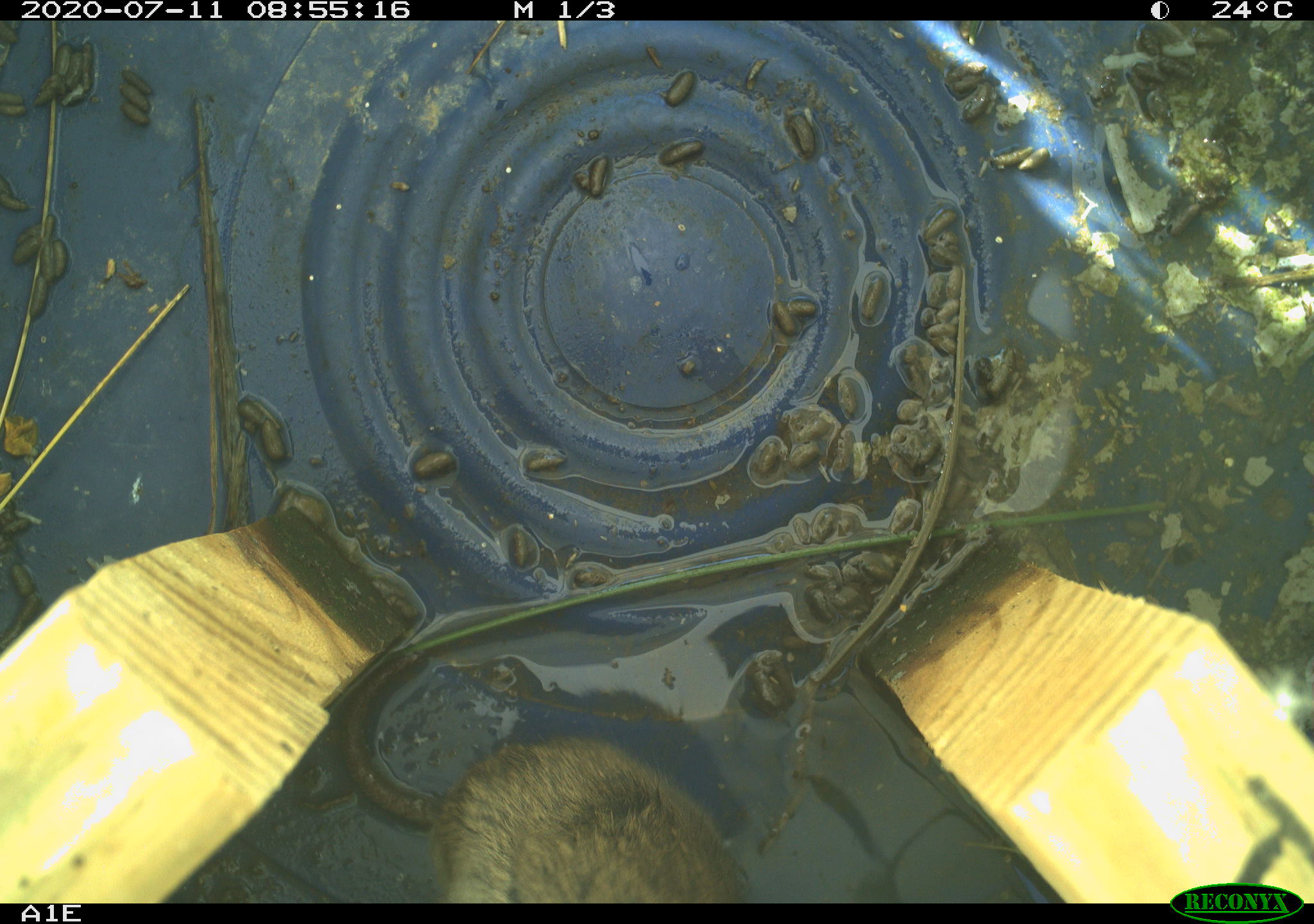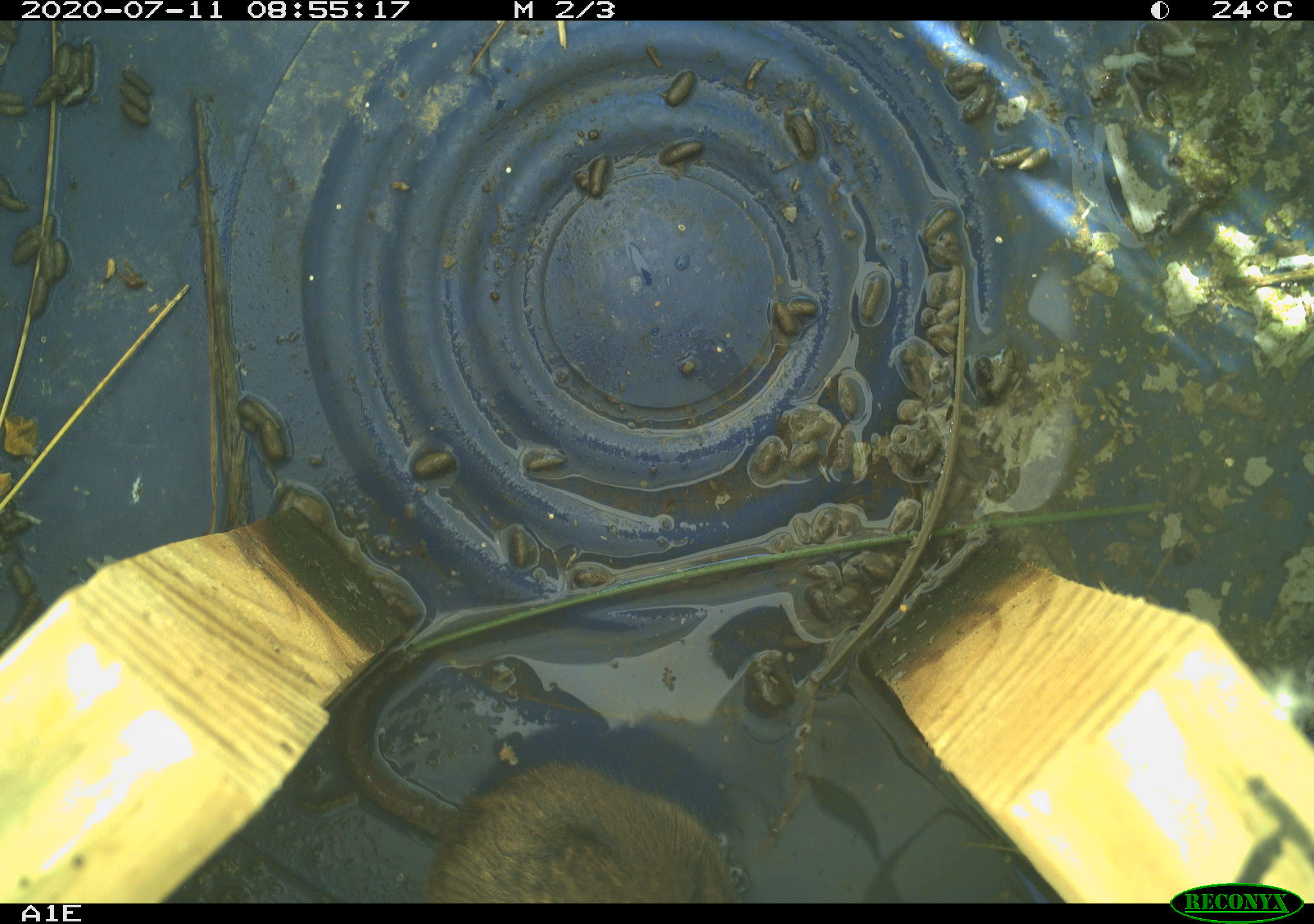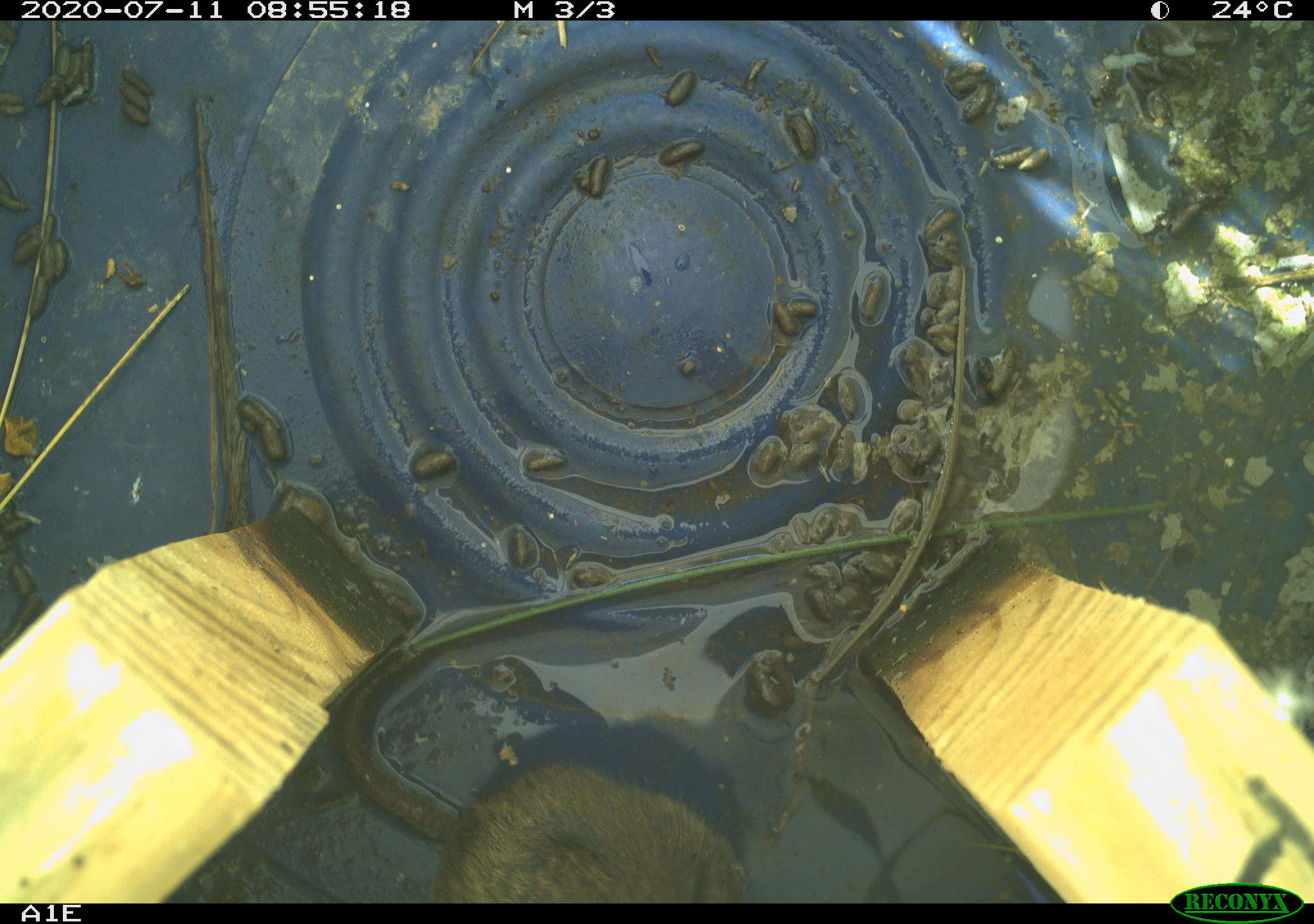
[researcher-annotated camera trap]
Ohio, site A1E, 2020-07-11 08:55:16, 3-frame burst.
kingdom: Animalia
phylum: Chordata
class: Mammalia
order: Rodentia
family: Cricetidae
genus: Microtus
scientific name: Microtus pennsylvanicus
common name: meadow vole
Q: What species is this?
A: Meadow vole (Microtus pennsylvanicus).